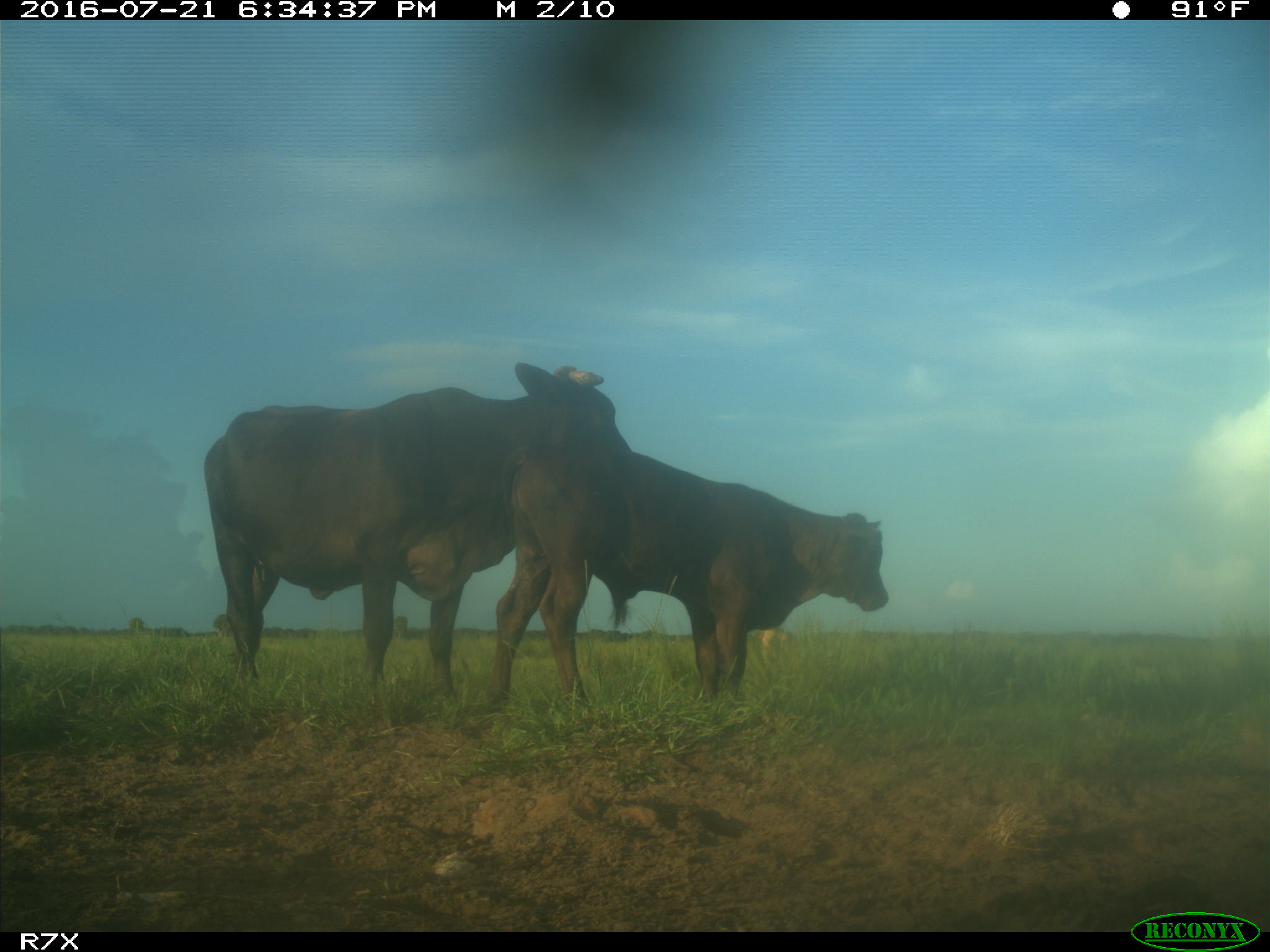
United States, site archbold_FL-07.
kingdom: Animalia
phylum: Chordata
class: Mammalia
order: Artiodactyla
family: Bovidae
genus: Bos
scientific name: Bos taurus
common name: domestic cow